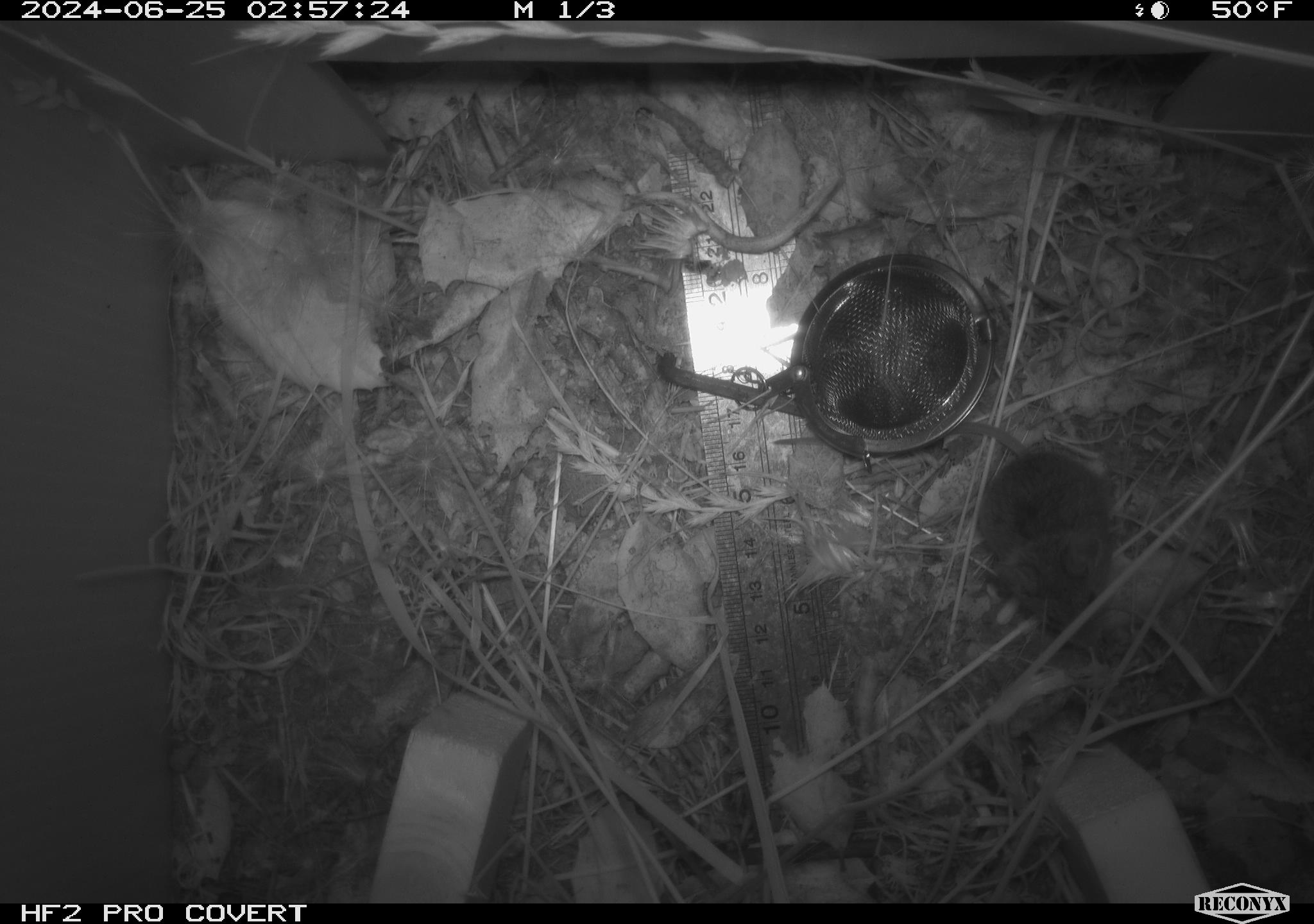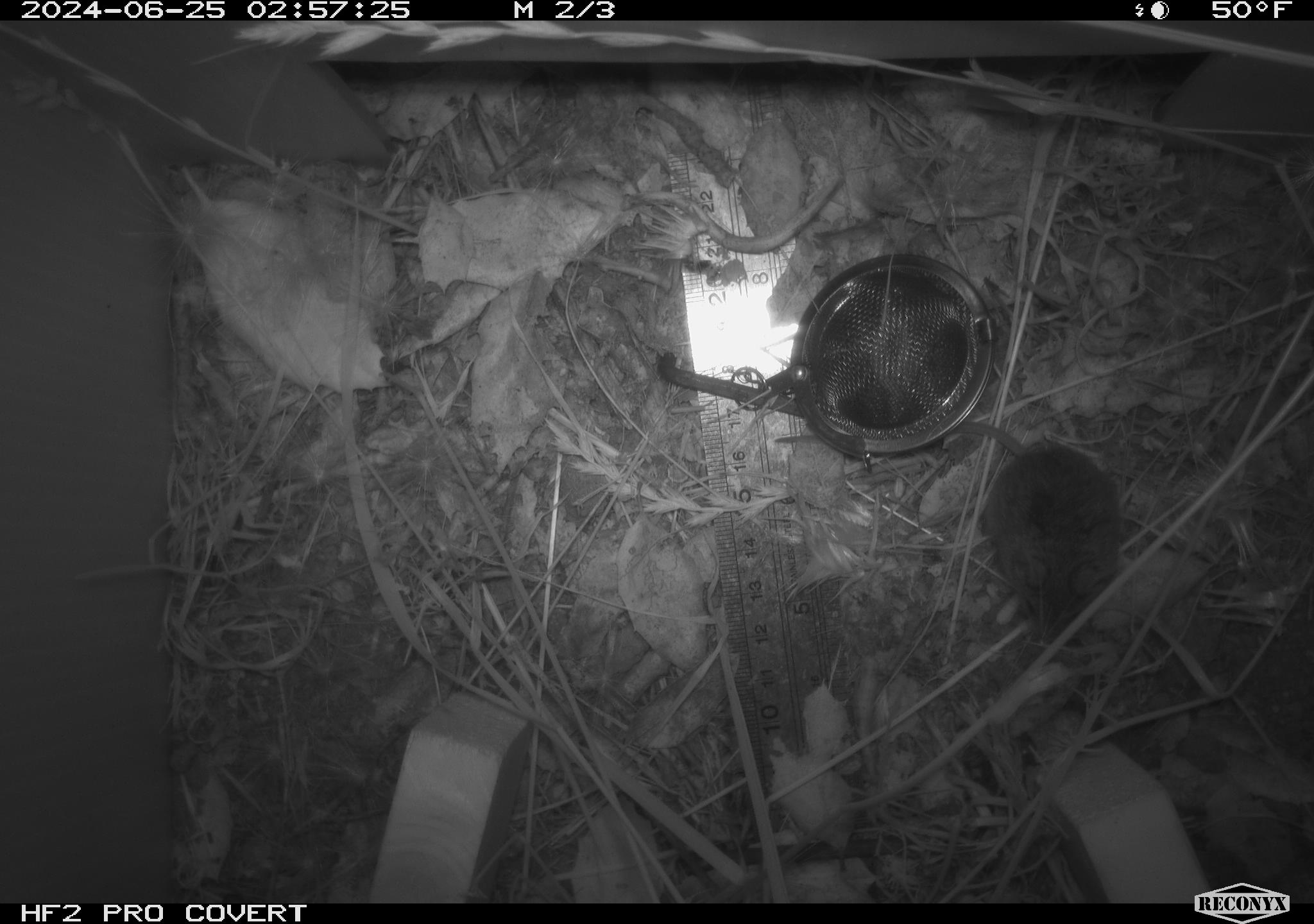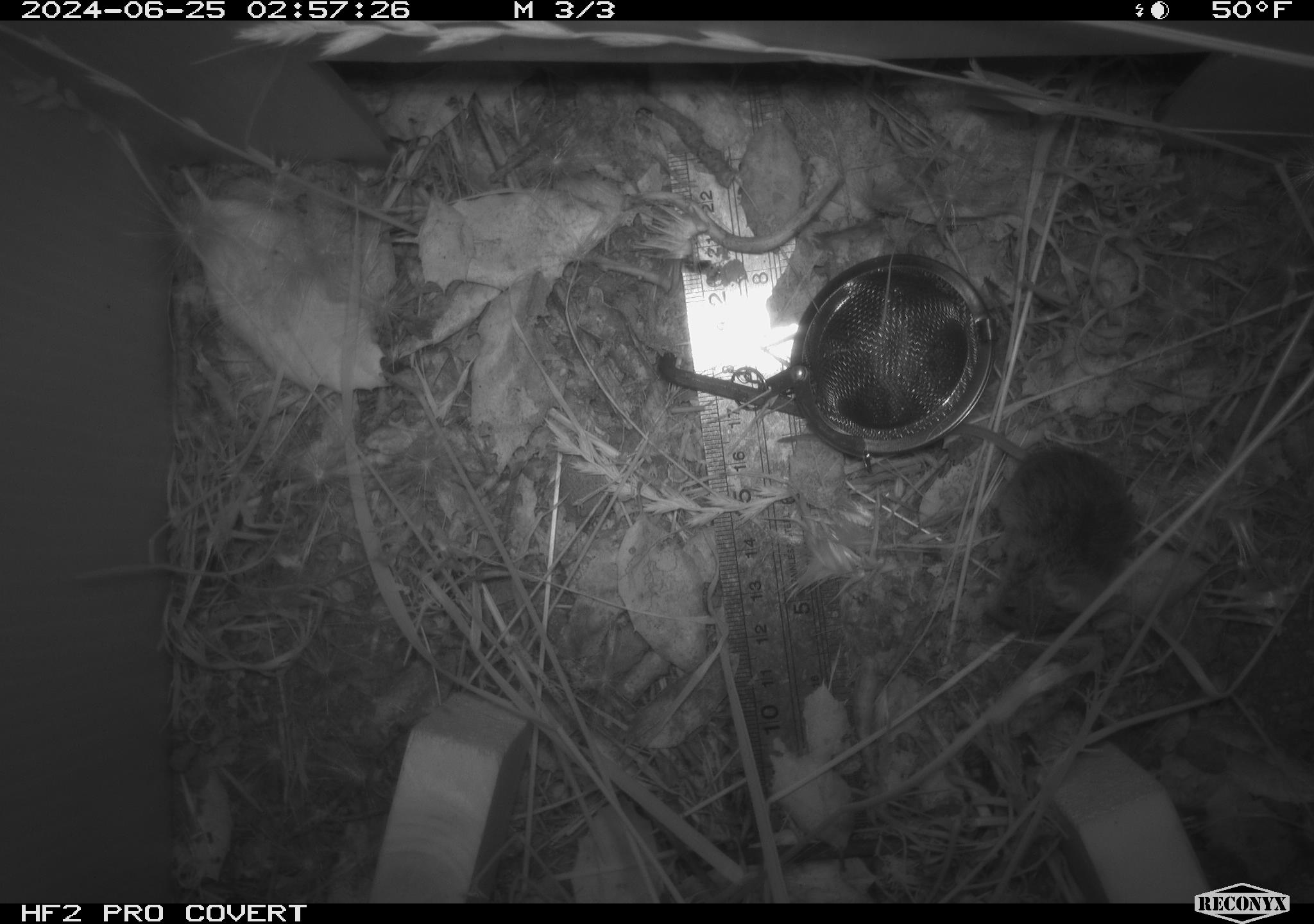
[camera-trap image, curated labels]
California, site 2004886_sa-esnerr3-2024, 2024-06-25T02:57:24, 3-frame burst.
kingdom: Animalia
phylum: Chordata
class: Mammalia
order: Rodentia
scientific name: Rodentia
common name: rodent